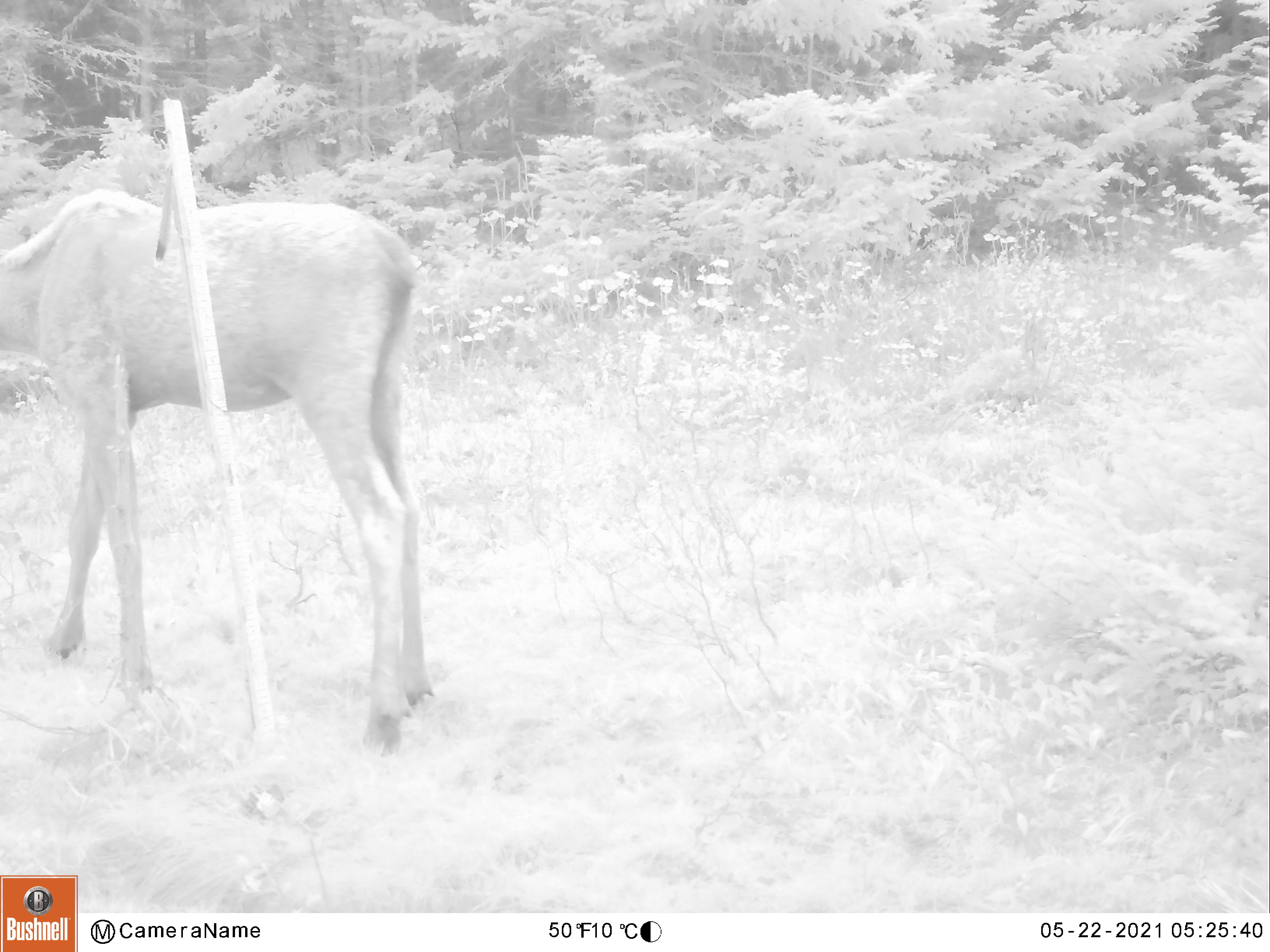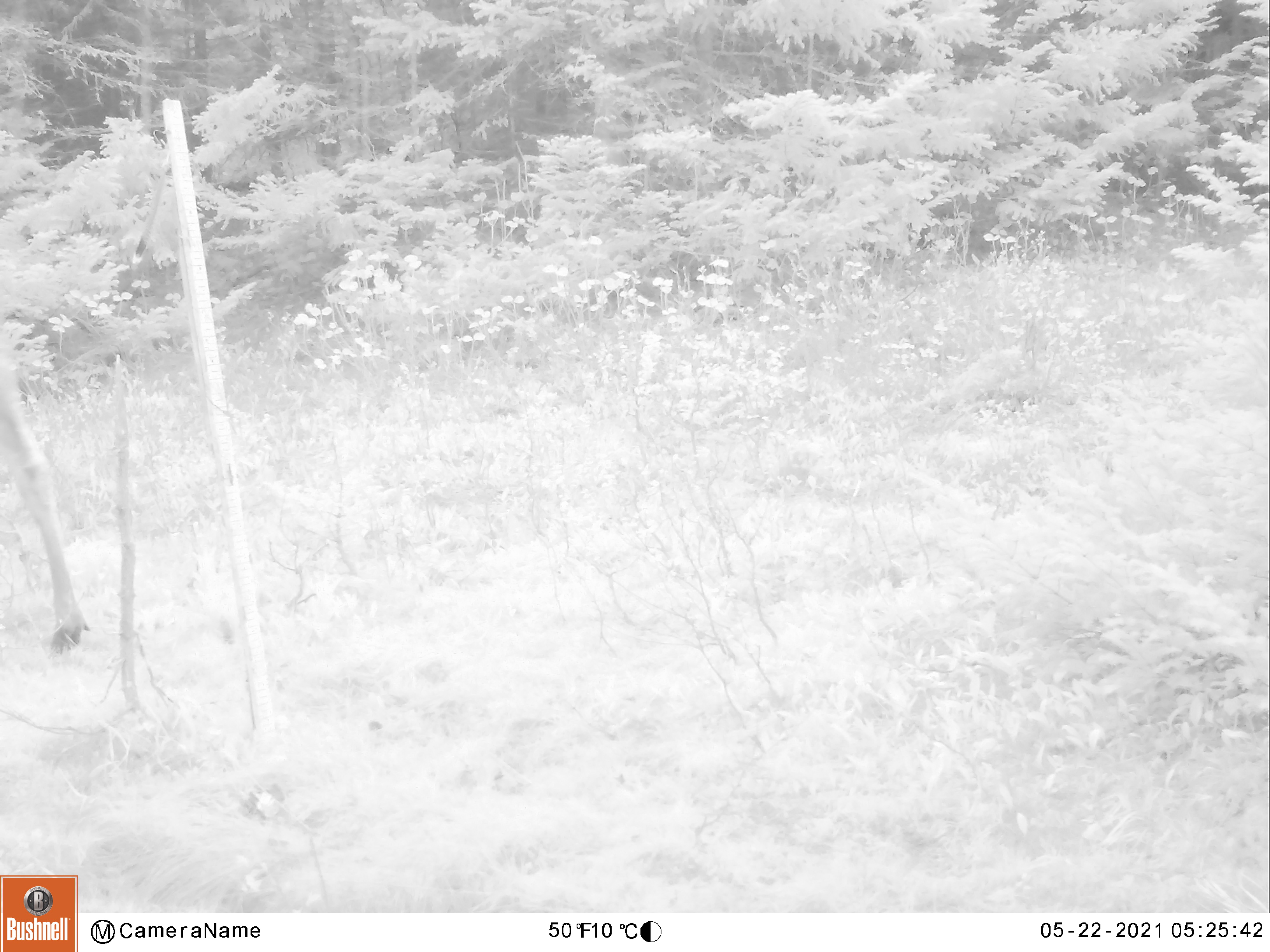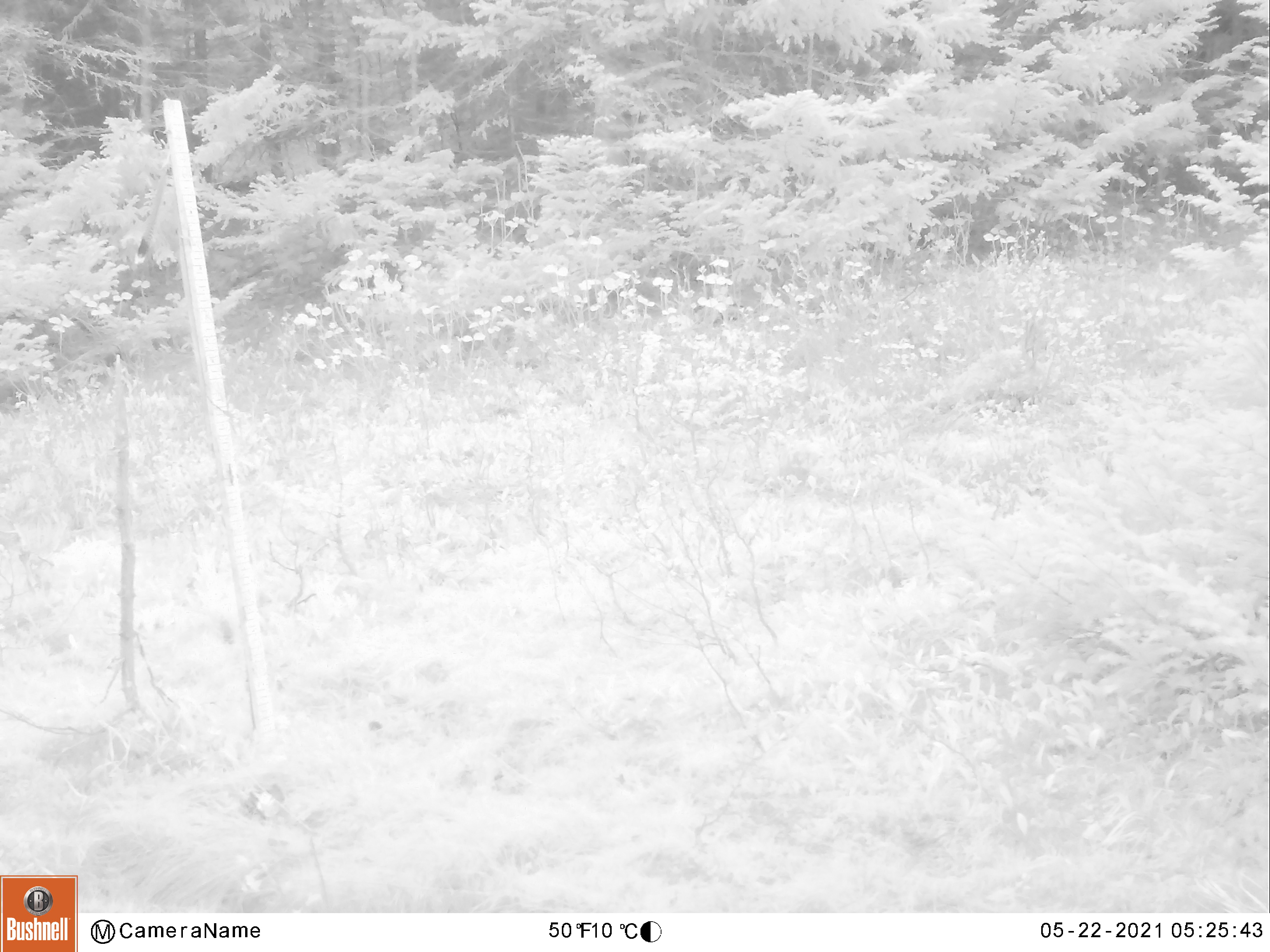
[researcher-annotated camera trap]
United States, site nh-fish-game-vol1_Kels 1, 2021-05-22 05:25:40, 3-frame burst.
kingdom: Animalia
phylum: Chordata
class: Mammalia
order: Artiodactyla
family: Cervidae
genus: Alces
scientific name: Alces alces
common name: moose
Moose (Alces alces).